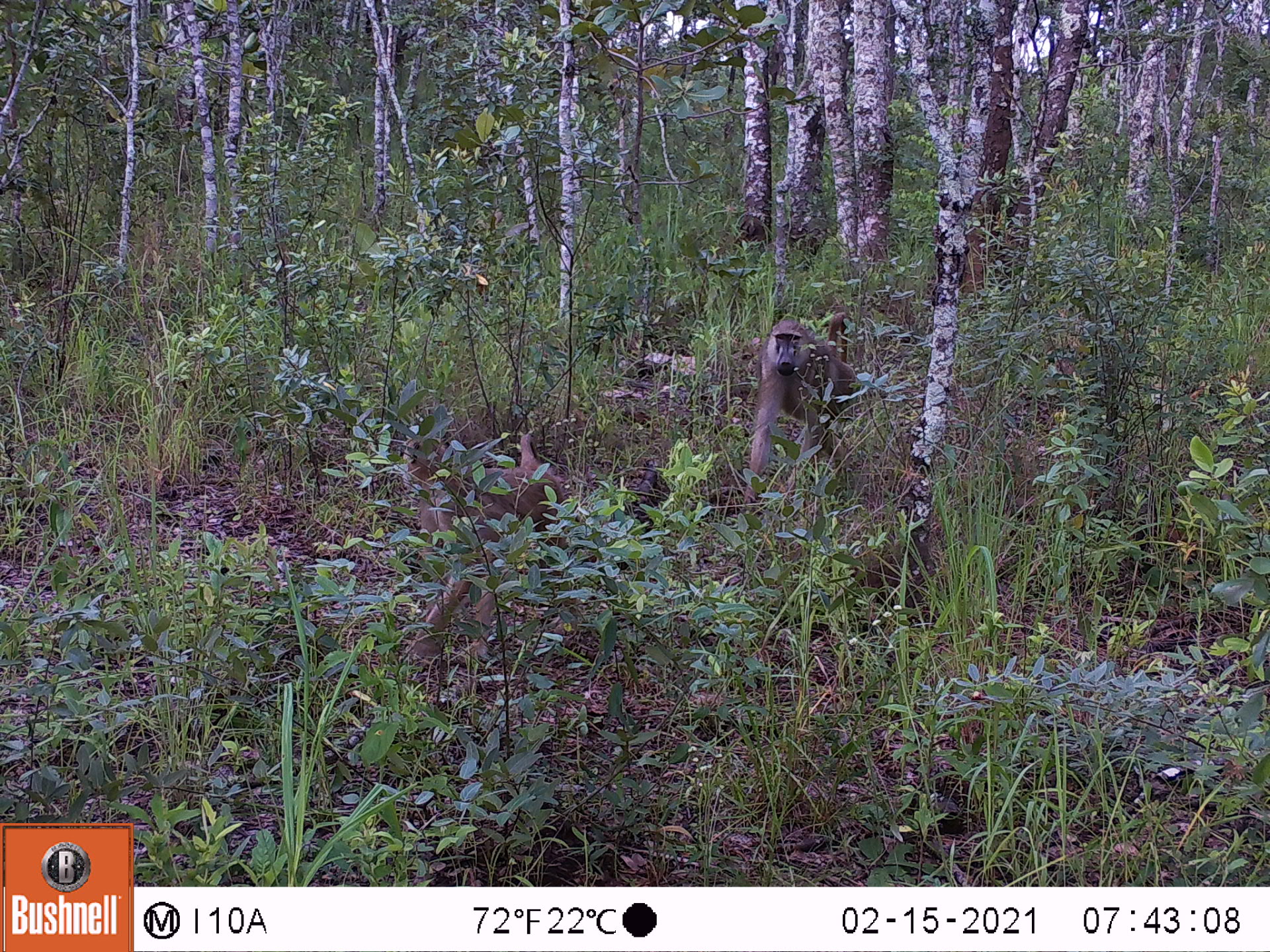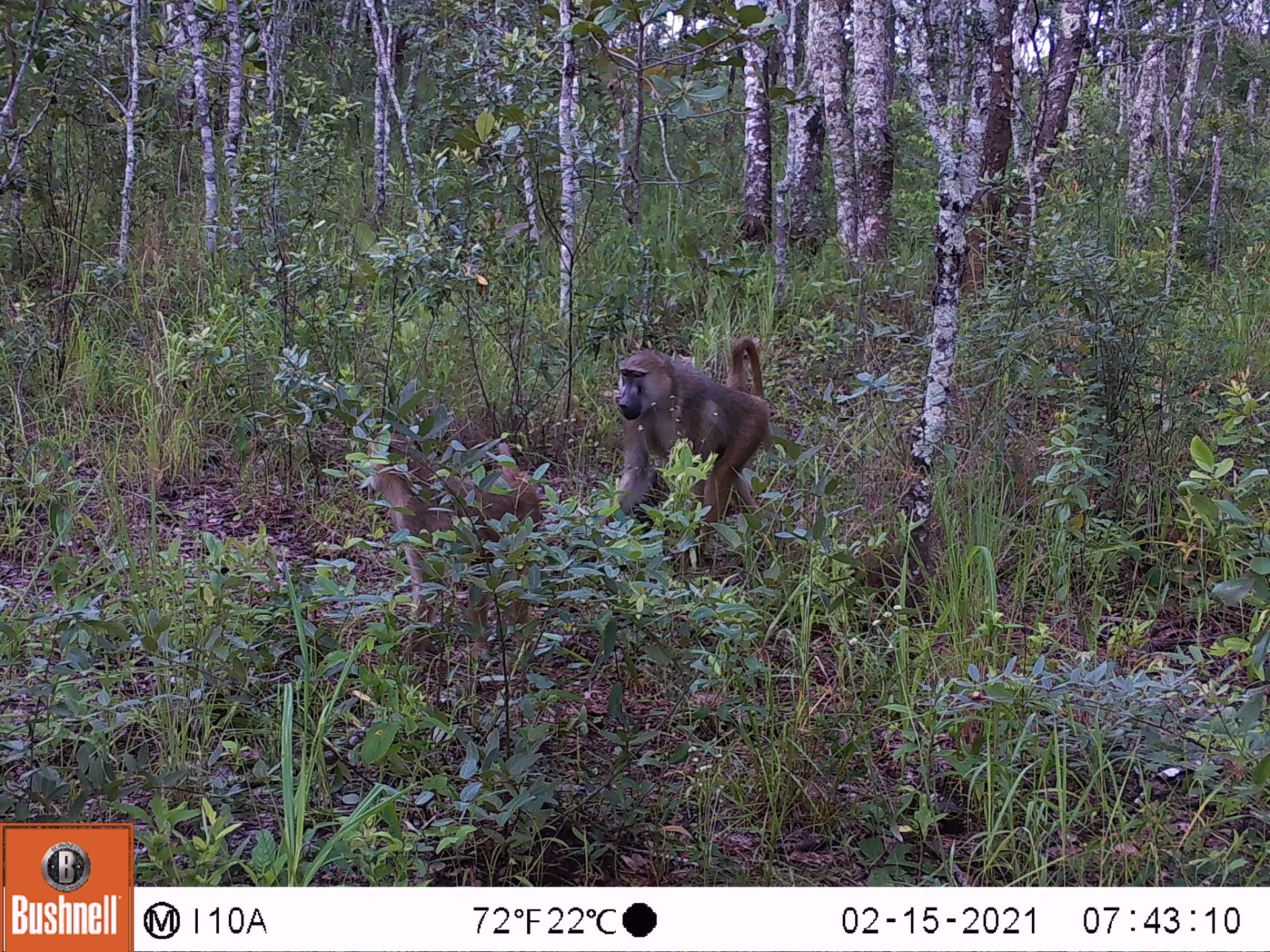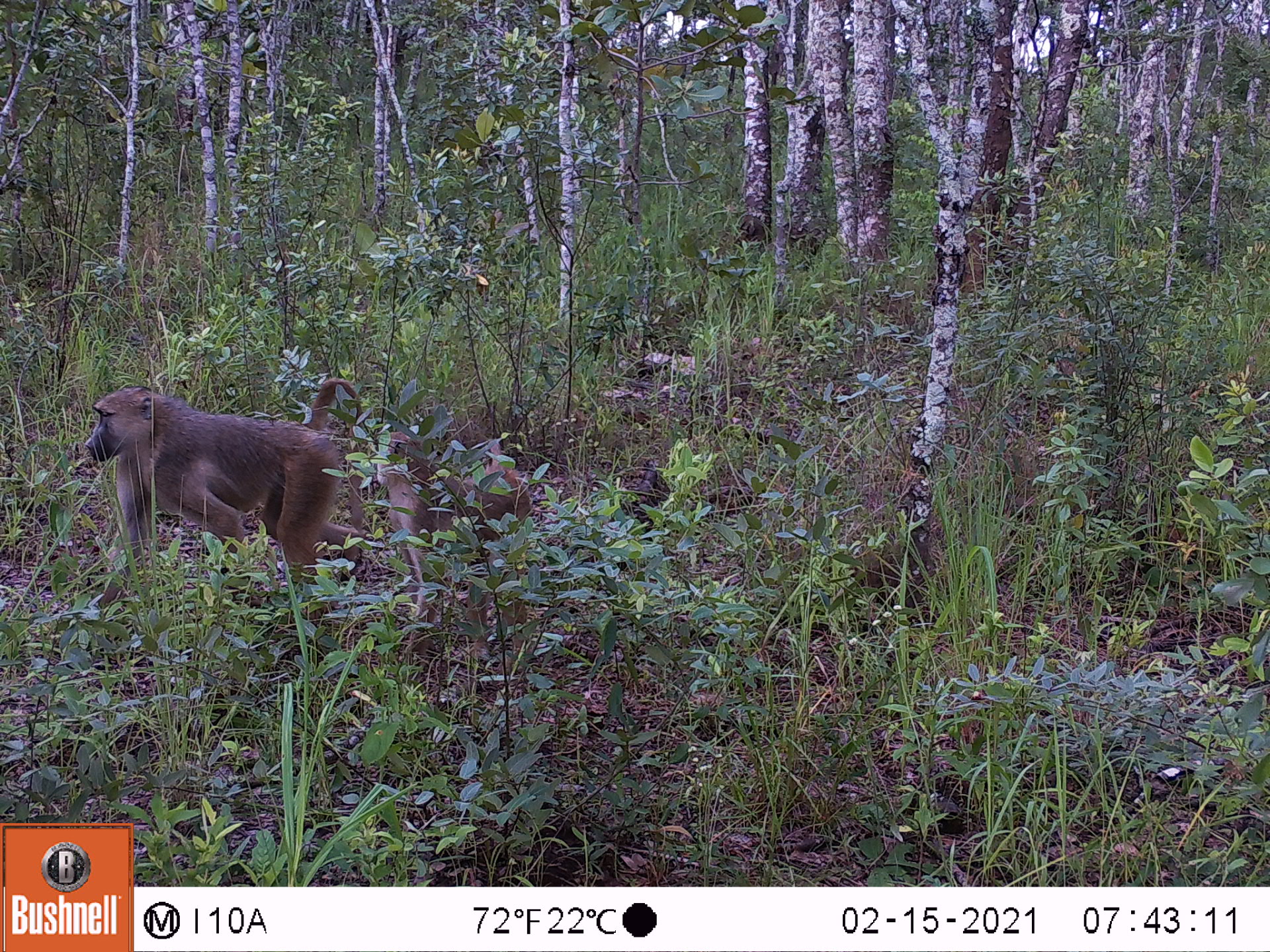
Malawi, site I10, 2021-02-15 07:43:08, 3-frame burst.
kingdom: Animalia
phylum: Chordata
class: Mammalia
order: Primates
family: Cercopithecidae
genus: Papio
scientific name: Papio cynocephalus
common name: yellow baboon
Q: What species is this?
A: Yellow baboon (Papio cynocephalus).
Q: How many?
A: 2.